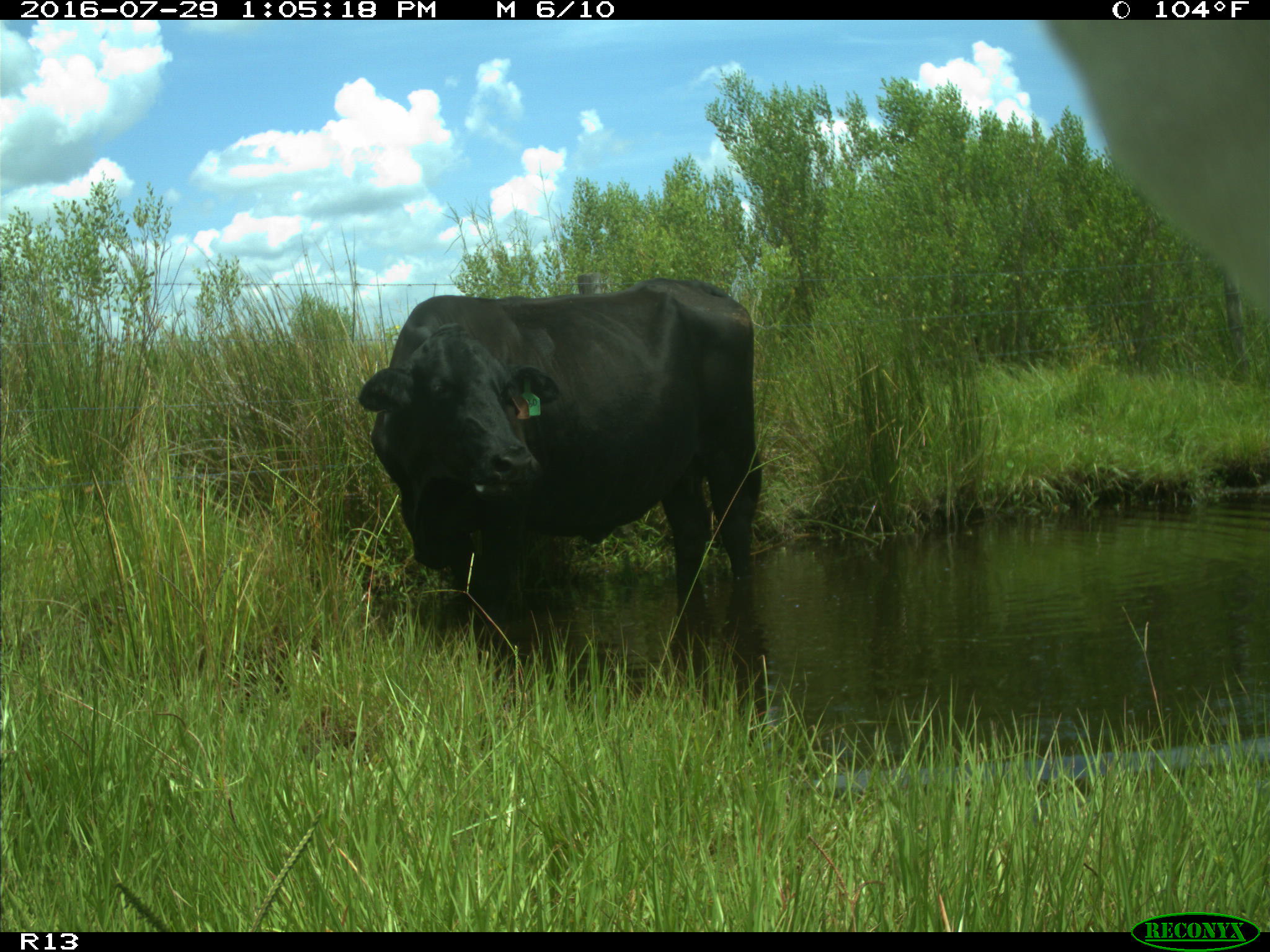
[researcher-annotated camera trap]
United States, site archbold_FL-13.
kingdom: Animalia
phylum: Chordata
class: Mammalia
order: Artiodactyla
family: Bovidae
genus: Bos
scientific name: Bos taurus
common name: domestic cow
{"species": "Bos taurus (domestic cow)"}